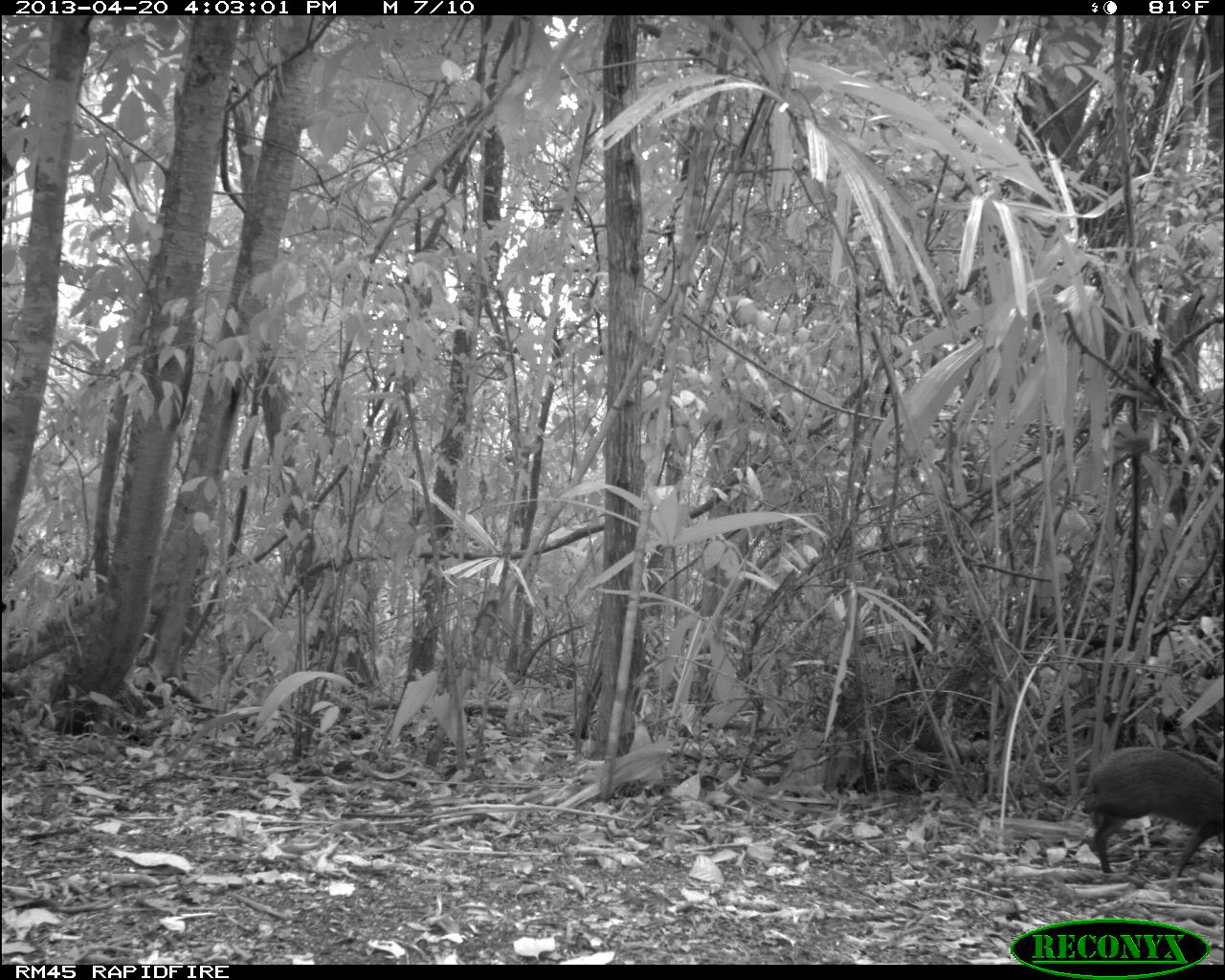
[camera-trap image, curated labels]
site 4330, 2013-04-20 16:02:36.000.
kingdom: Animalia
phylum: Chordata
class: Mammalia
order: Rodentia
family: Dasyproctidae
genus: Dasyprocta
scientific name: Dasyprocta punctata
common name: central american agouti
Dasyprocta punctata (central american agouti), count 1.